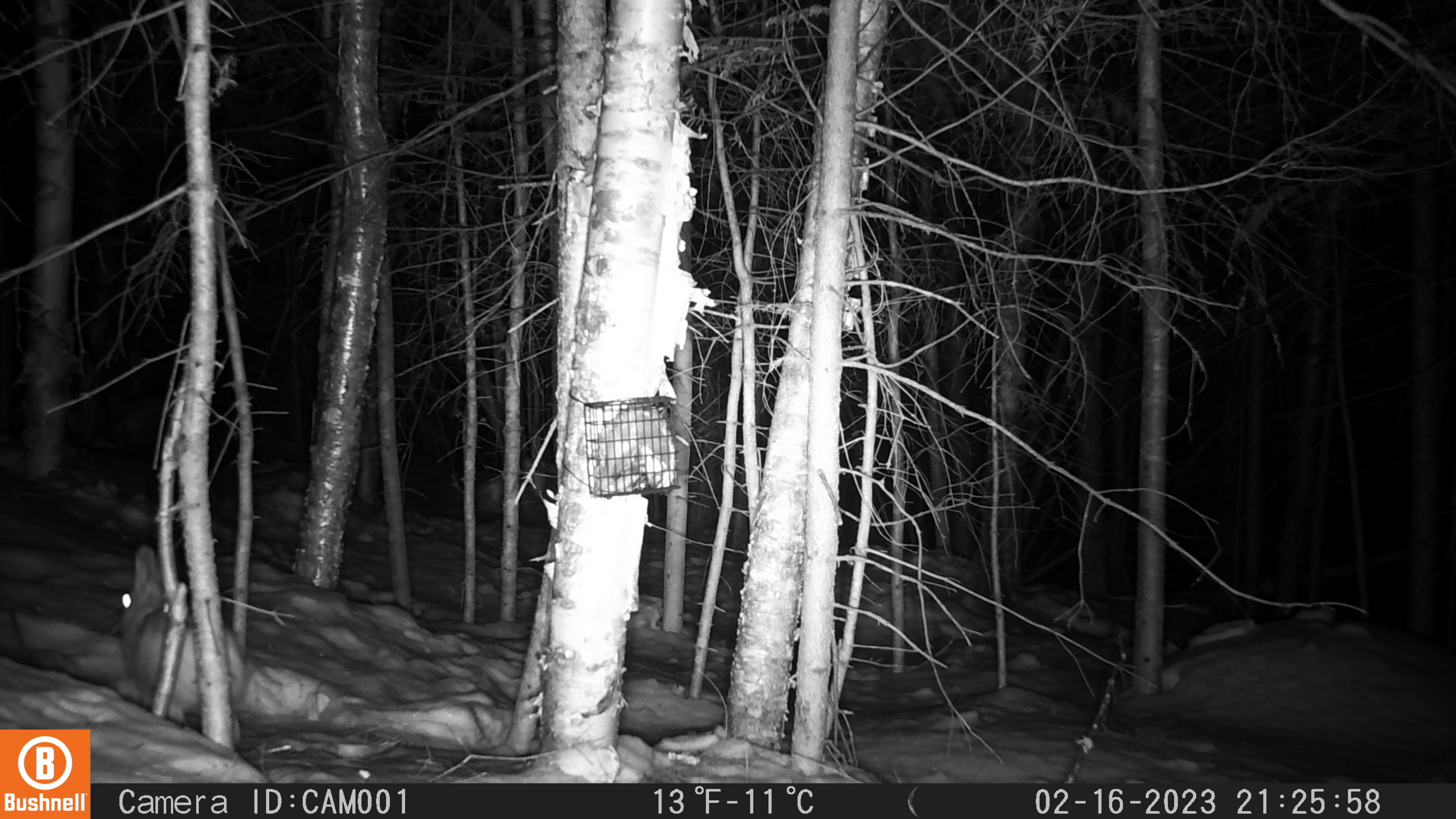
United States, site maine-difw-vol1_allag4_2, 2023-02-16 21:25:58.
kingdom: Animalia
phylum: Chordata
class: Mammalia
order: Lagomorpha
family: Leporidae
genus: Lepus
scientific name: Lepus americanus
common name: snowshoe hare